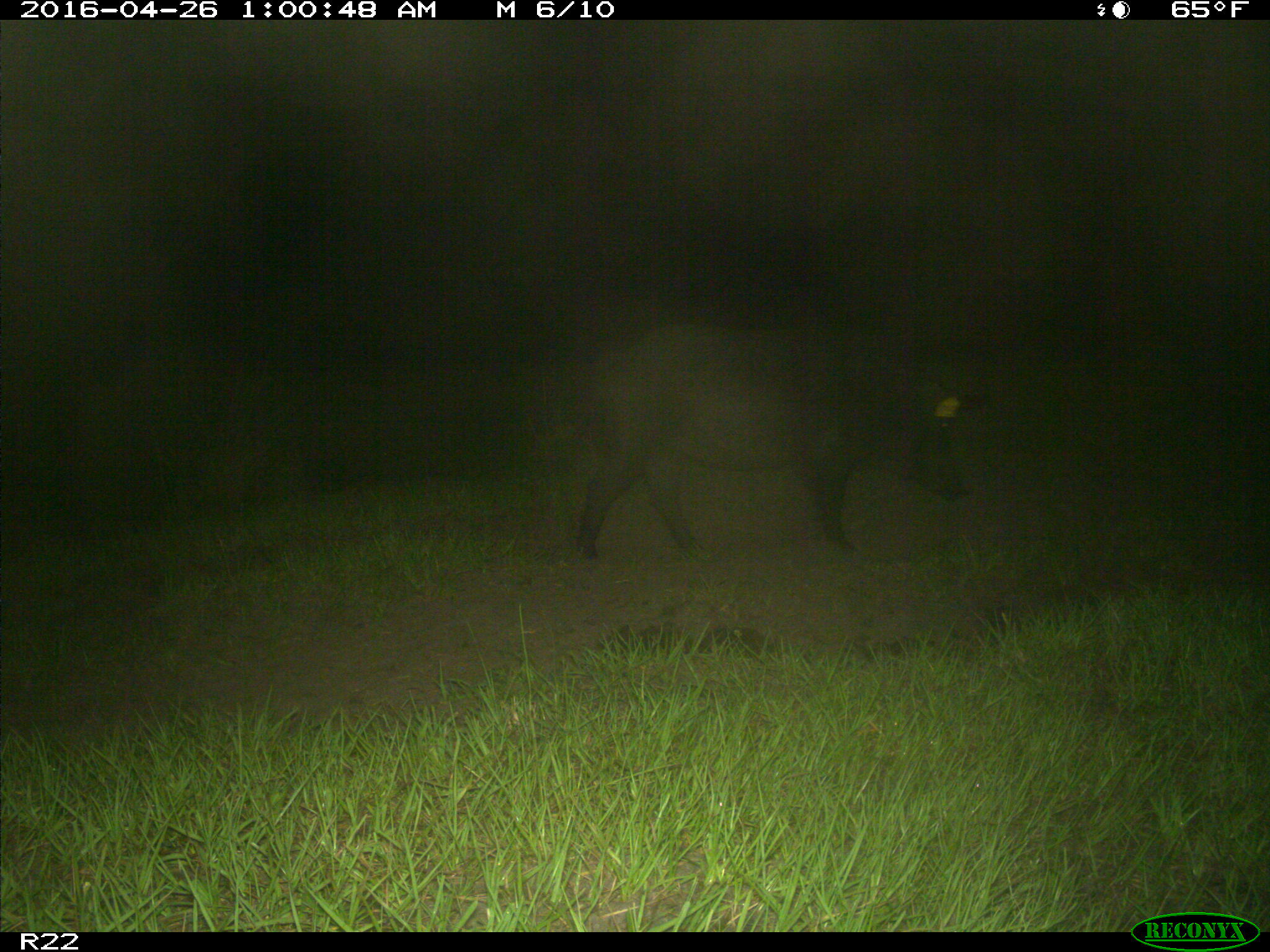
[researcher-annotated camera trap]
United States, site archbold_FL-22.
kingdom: Animalia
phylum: Chordata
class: Mammalia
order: Artiodactyla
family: Suidae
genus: Sus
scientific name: Sus scrofa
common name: wild boar